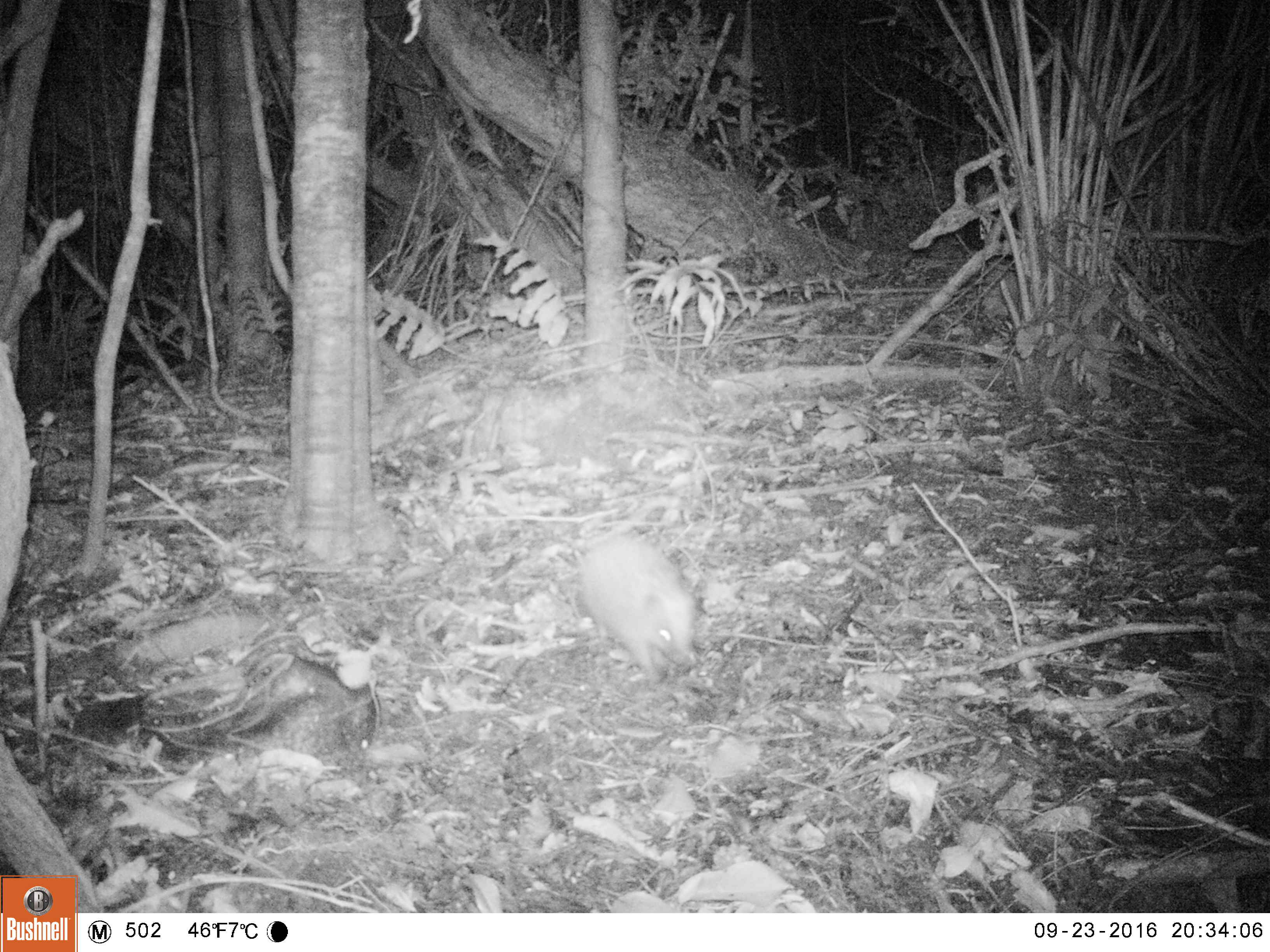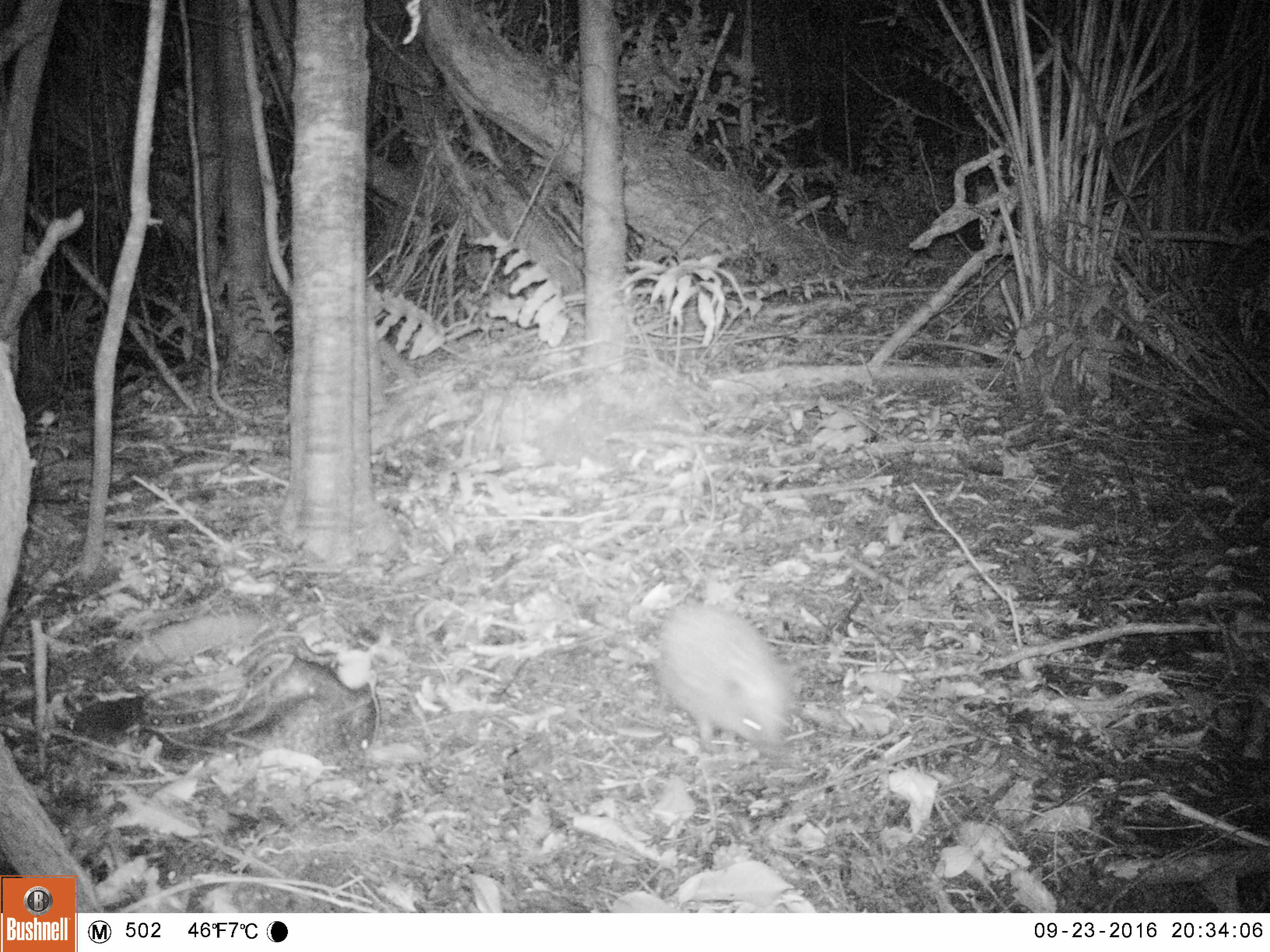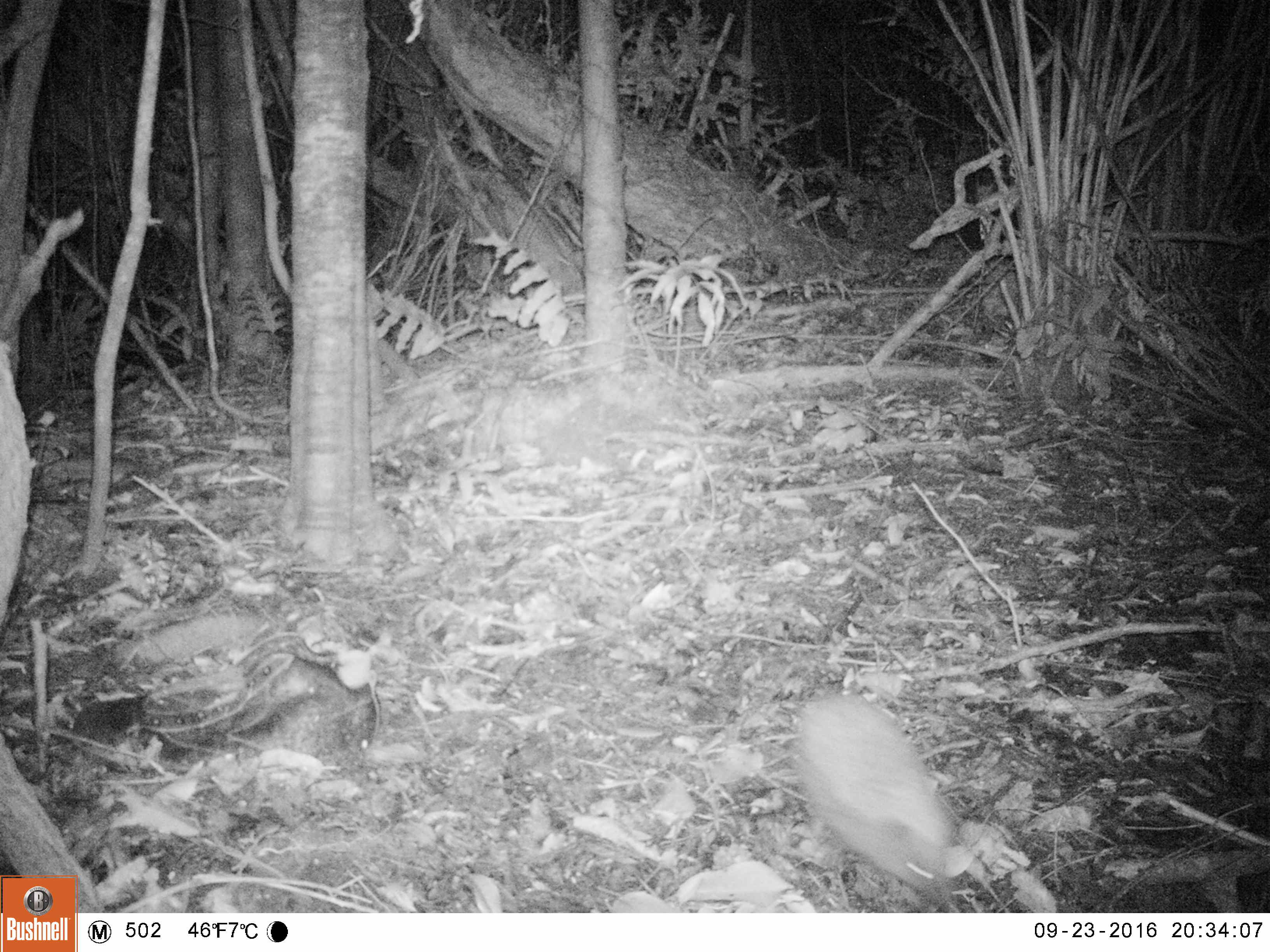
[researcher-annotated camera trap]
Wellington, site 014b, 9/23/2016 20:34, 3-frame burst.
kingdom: Animalia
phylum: Chordata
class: Mammalia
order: Eulipotyphla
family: Erinaceidae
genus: Erinaceus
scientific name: Erinaceus europaeus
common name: hedgehog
Hedgehog (Erinaceus europaeus).